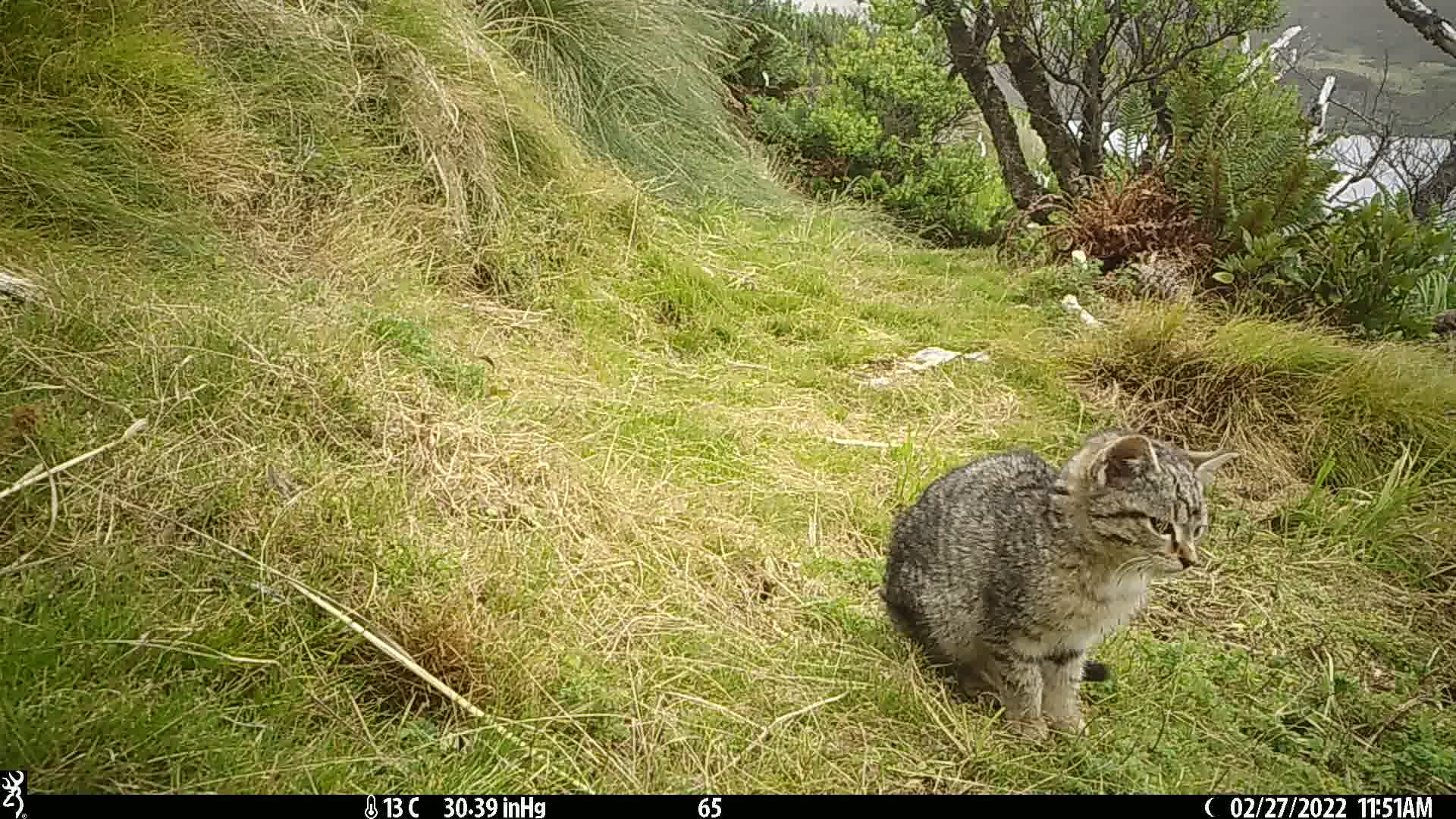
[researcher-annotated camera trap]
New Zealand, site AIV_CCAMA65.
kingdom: Animalia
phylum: Chordata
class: Mammalia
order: Carnivora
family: Felidae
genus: Felis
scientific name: Felis catus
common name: domestic cat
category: cat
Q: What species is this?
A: Cat (domestic cat) (Felis catus).